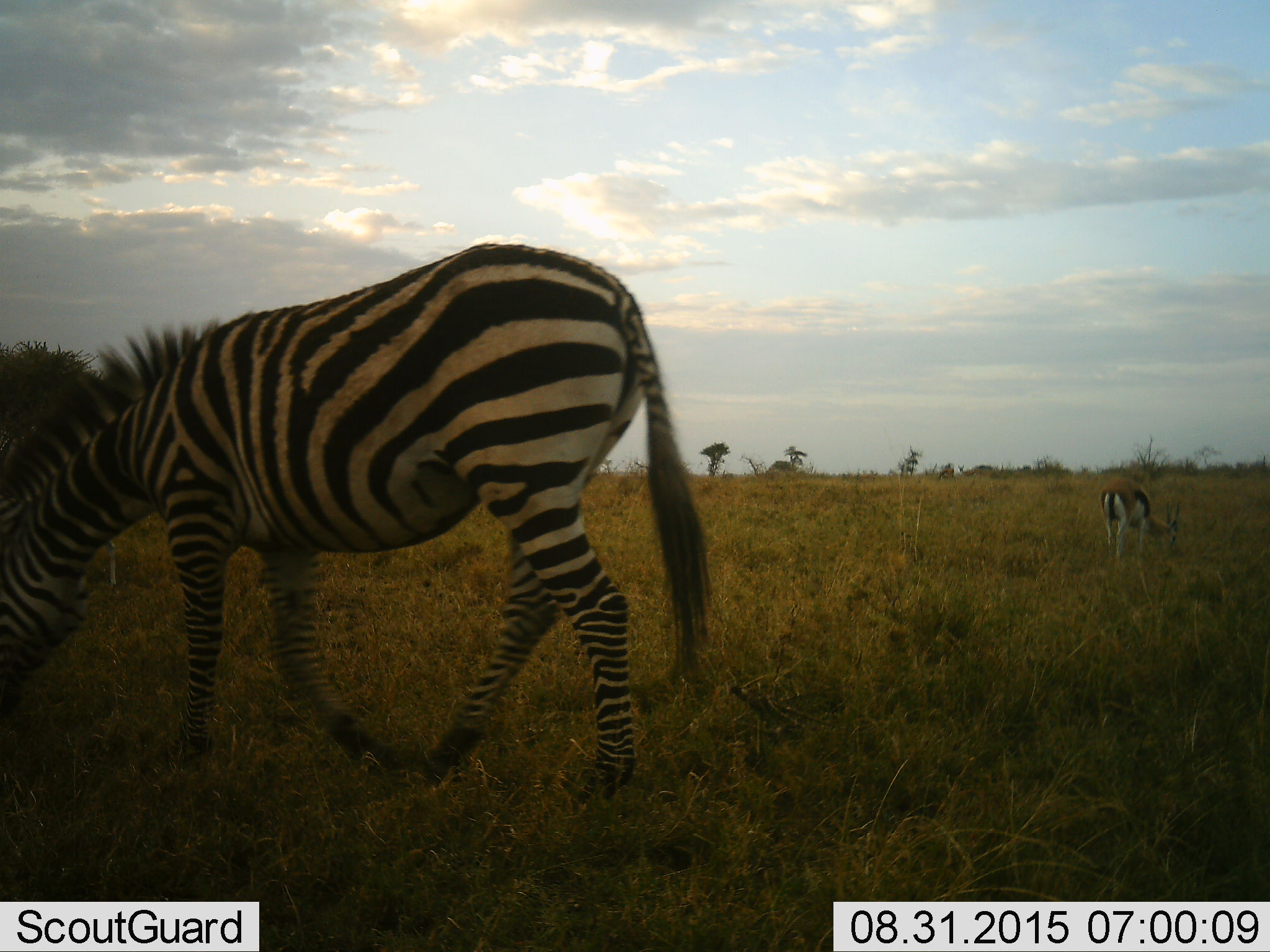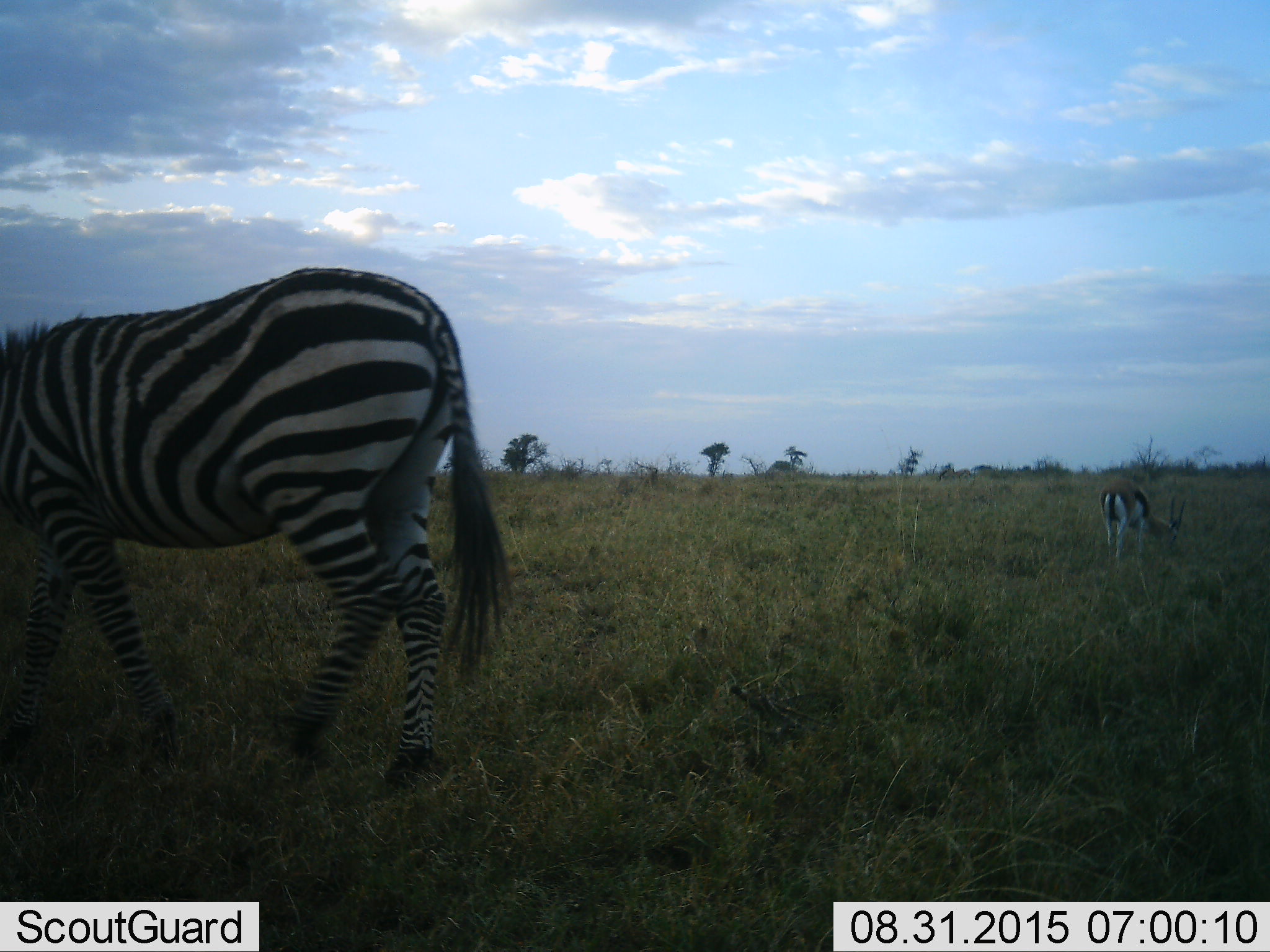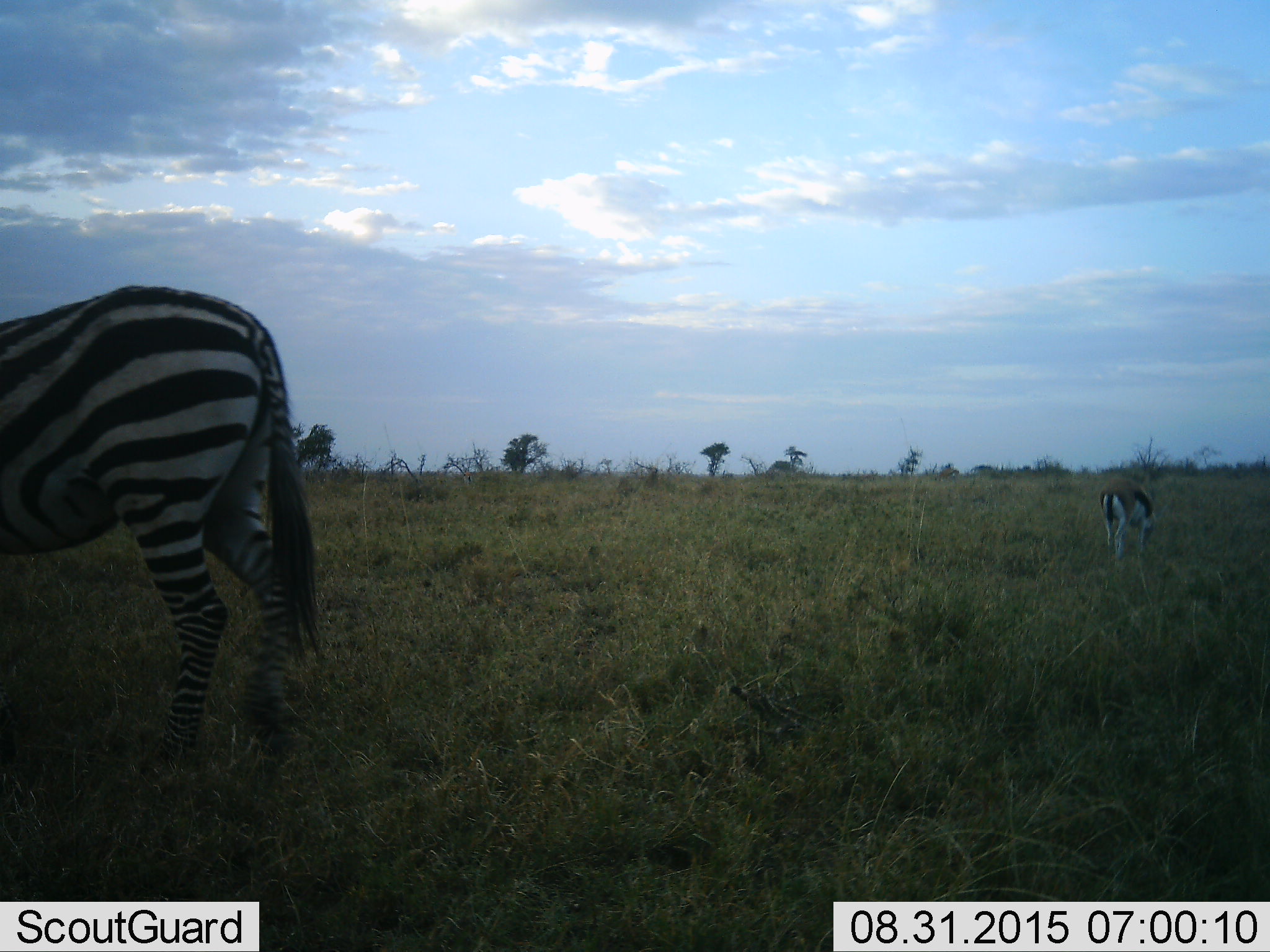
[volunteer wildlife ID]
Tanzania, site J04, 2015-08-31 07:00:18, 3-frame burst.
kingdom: Animalia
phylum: Chordata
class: Mammalia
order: Artiodactyla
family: Bovidae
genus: Eudorcas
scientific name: Eudorcas thomsonii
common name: thomson's gazelle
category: gazellethomsons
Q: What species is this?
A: Gazellethomsons (thomson's gazelle) (Eudorcas thomsonii).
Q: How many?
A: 1.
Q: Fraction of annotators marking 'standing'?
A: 17%.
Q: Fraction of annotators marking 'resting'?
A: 0%.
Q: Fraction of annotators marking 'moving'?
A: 0%.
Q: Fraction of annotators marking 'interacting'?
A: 0%.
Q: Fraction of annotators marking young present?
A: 0%.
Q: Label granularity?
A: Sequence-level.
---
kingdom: Animalia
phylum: Chordata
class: Mammalia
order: Perissodactyla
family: Equidae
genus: Equus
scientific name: Equus quagga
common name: plains zebra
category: zebra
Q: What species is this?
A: Zebra (plains zebra) (Equus quagga).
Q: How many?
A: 1.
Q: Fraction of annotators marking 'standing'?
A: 0%.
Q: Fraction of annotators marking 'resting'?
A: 0%.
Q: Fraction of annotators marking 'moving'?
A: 78%.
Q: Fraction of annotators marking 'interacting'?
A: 0%.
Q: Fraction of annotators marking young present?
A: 0%.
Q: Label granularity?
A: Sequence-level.